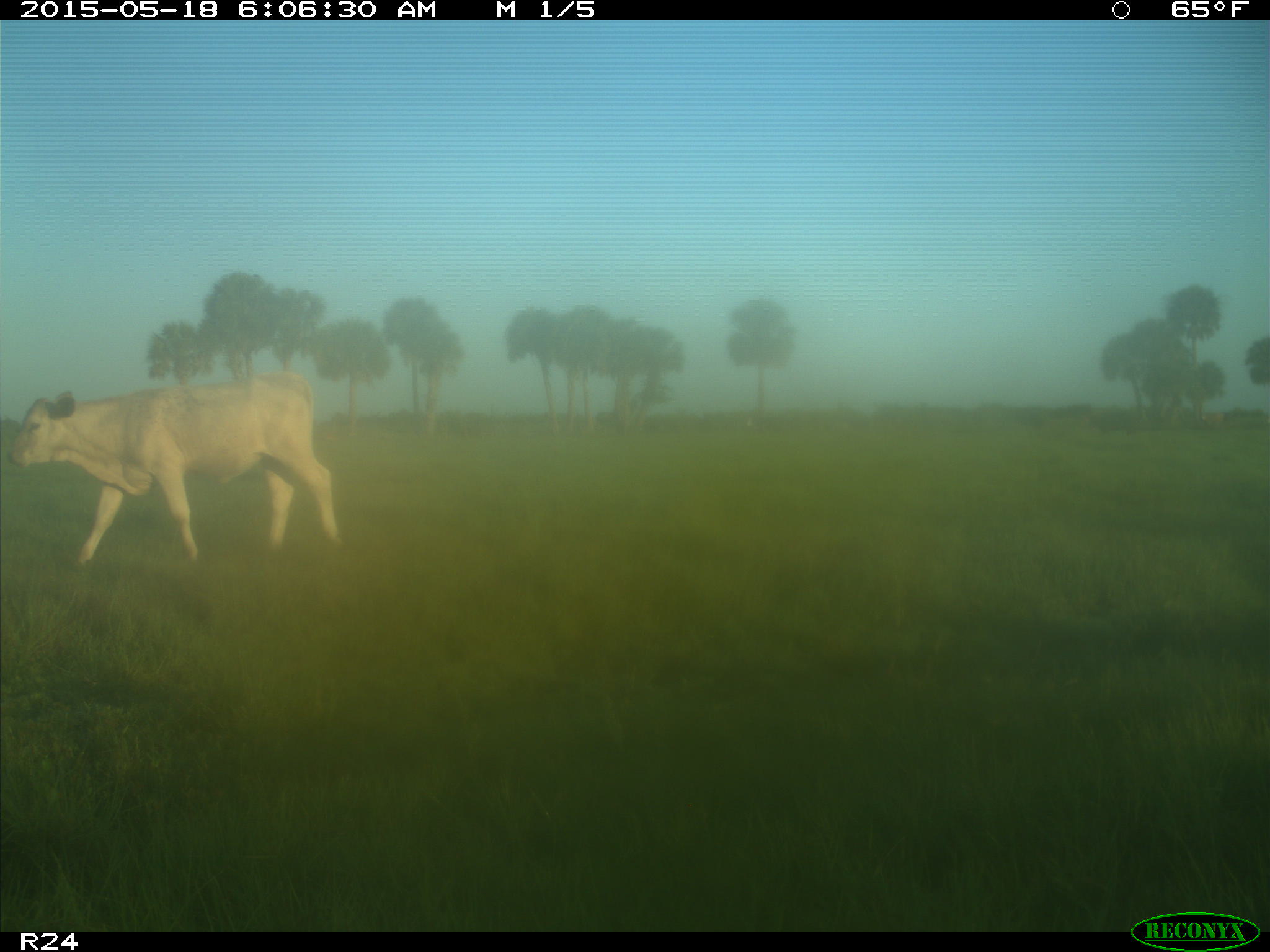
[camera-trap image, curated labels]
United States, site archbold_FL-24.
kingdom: Animalia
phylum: Chordata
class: Mammalia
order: Artiodactyla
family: Bovidae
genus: Bos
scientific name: Bos taurus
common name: domestic cow